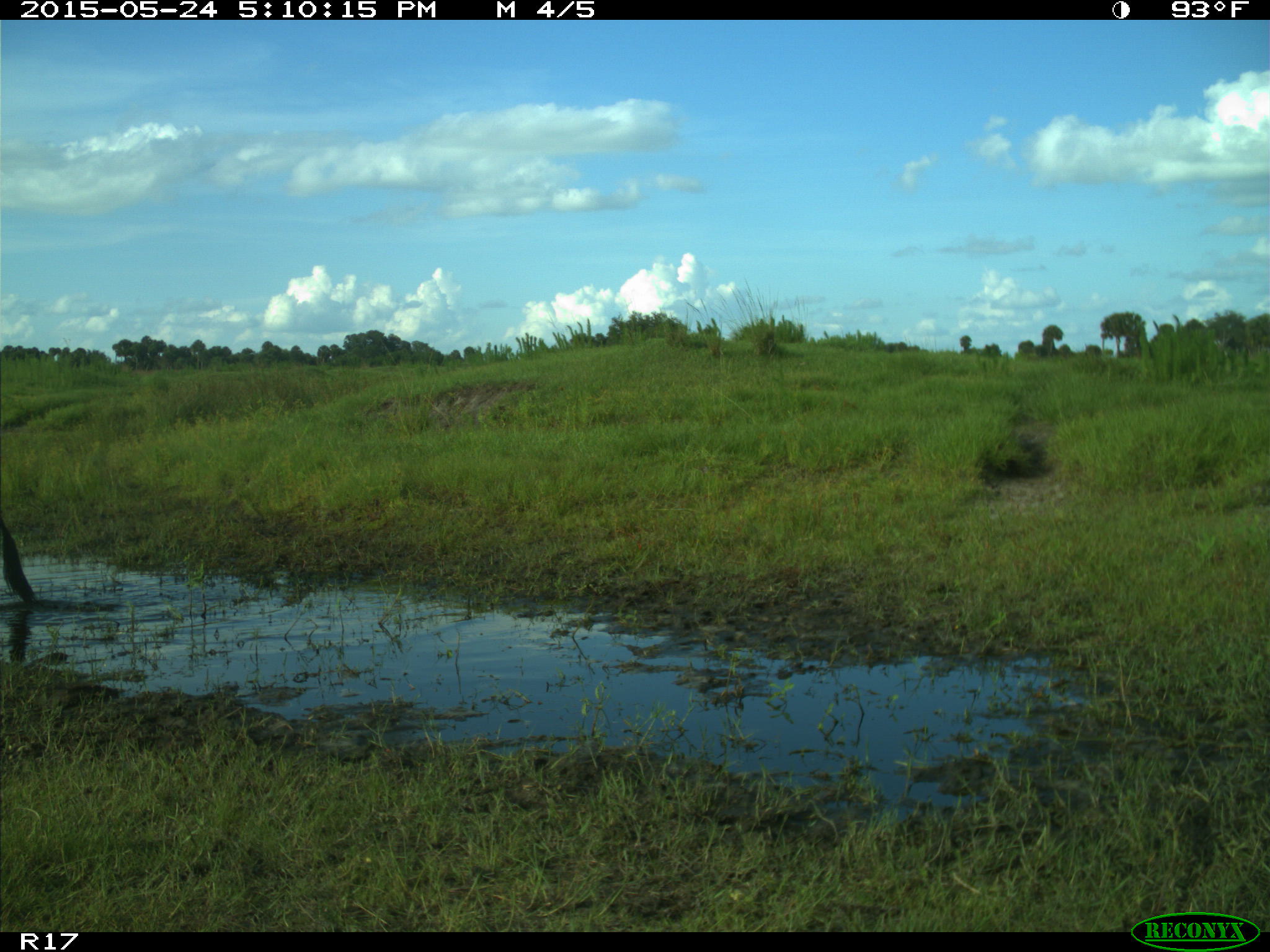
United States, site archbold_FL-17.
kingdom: Animalia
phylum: Chordata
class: Mammalia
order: Artiodactyla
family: Bovidae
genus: Bos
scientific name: Bos taurus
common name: domestic cow